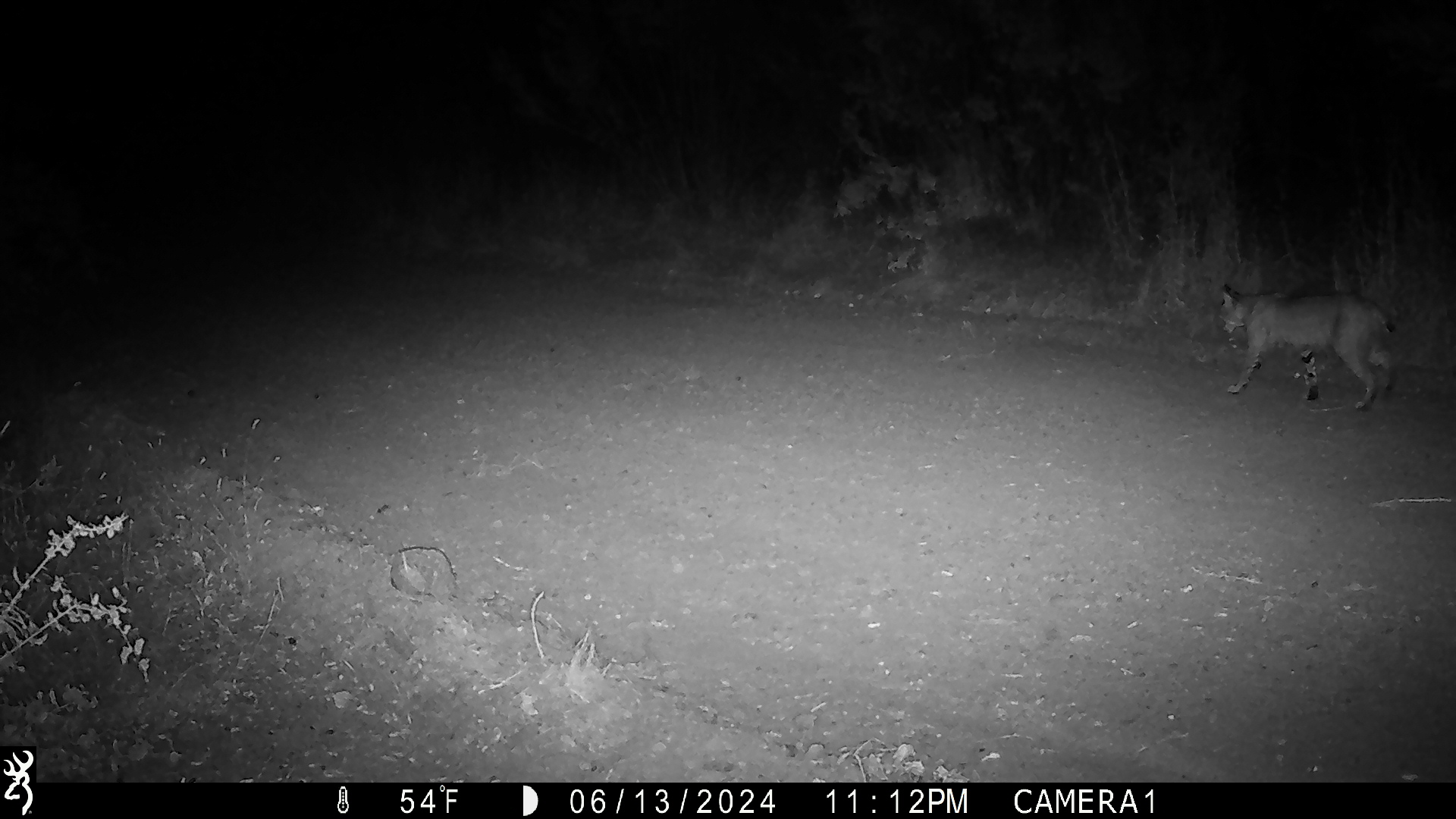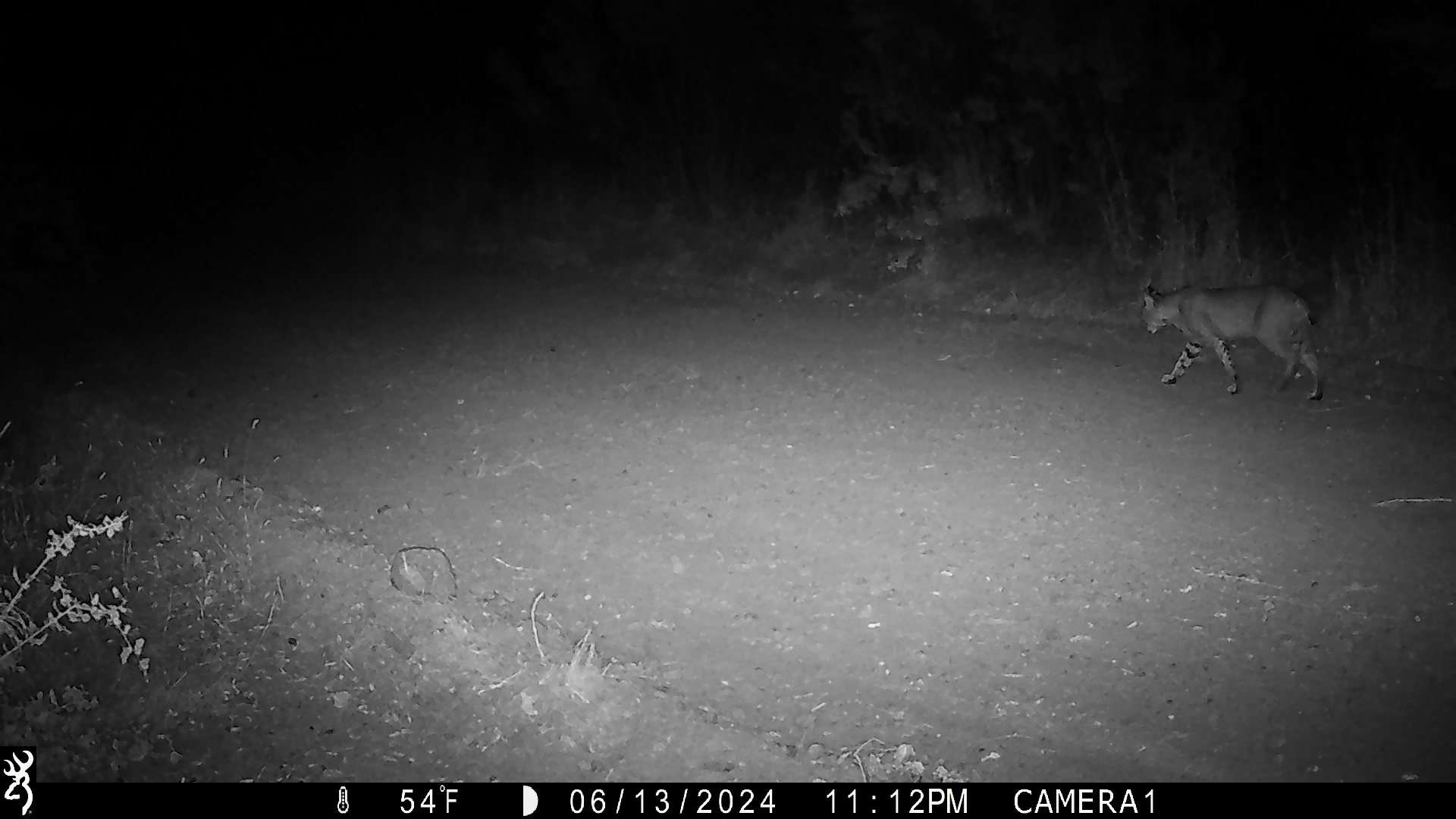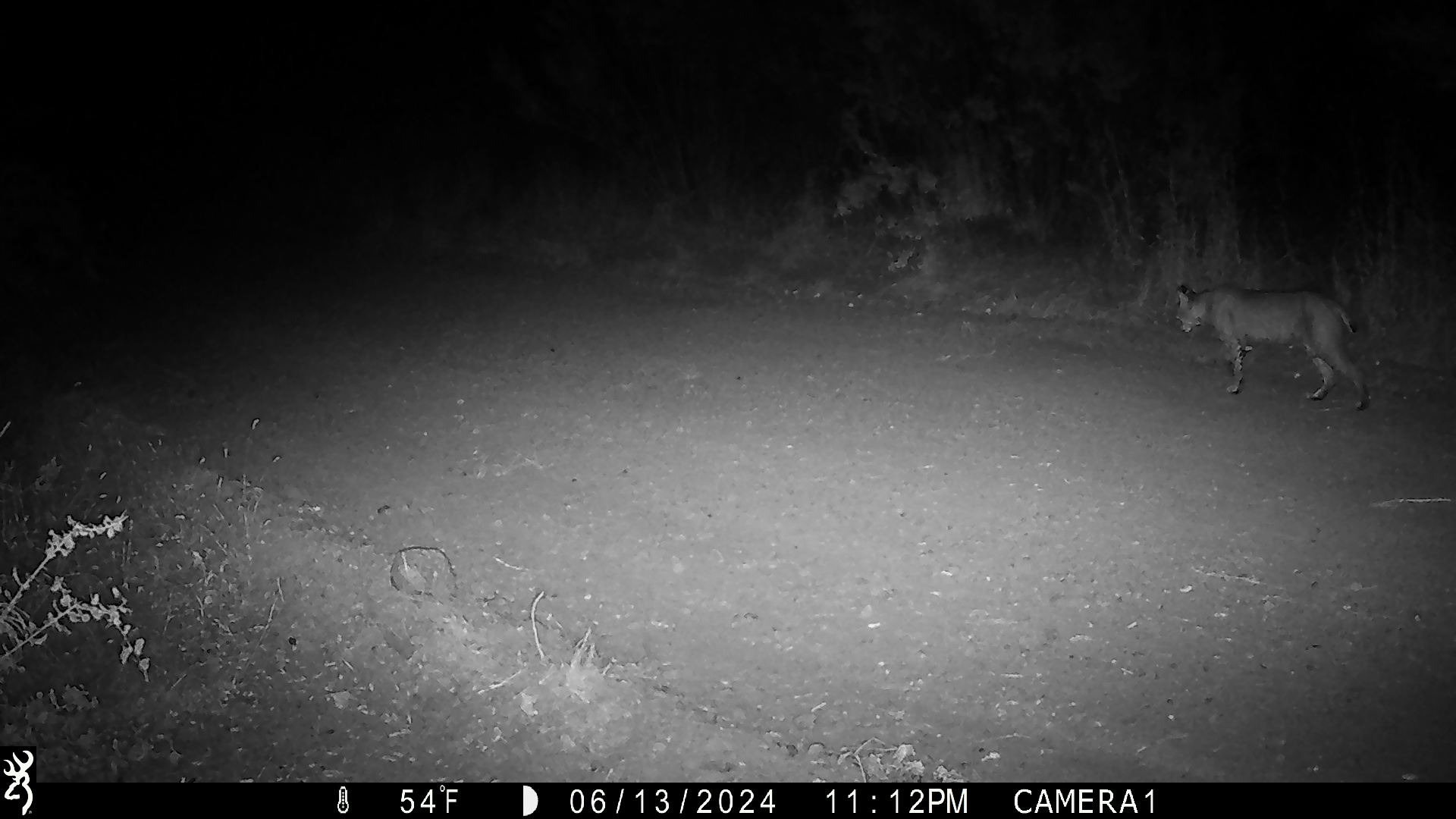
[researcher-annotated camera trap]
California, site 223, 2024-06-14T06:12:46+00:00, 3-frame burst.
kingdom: Animalia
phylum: Chordata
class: Mammalia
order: Carnivora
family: Felidae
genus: Lynx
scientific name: Lynx rufus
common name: bobcat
Bobcat (Lynx rufus).